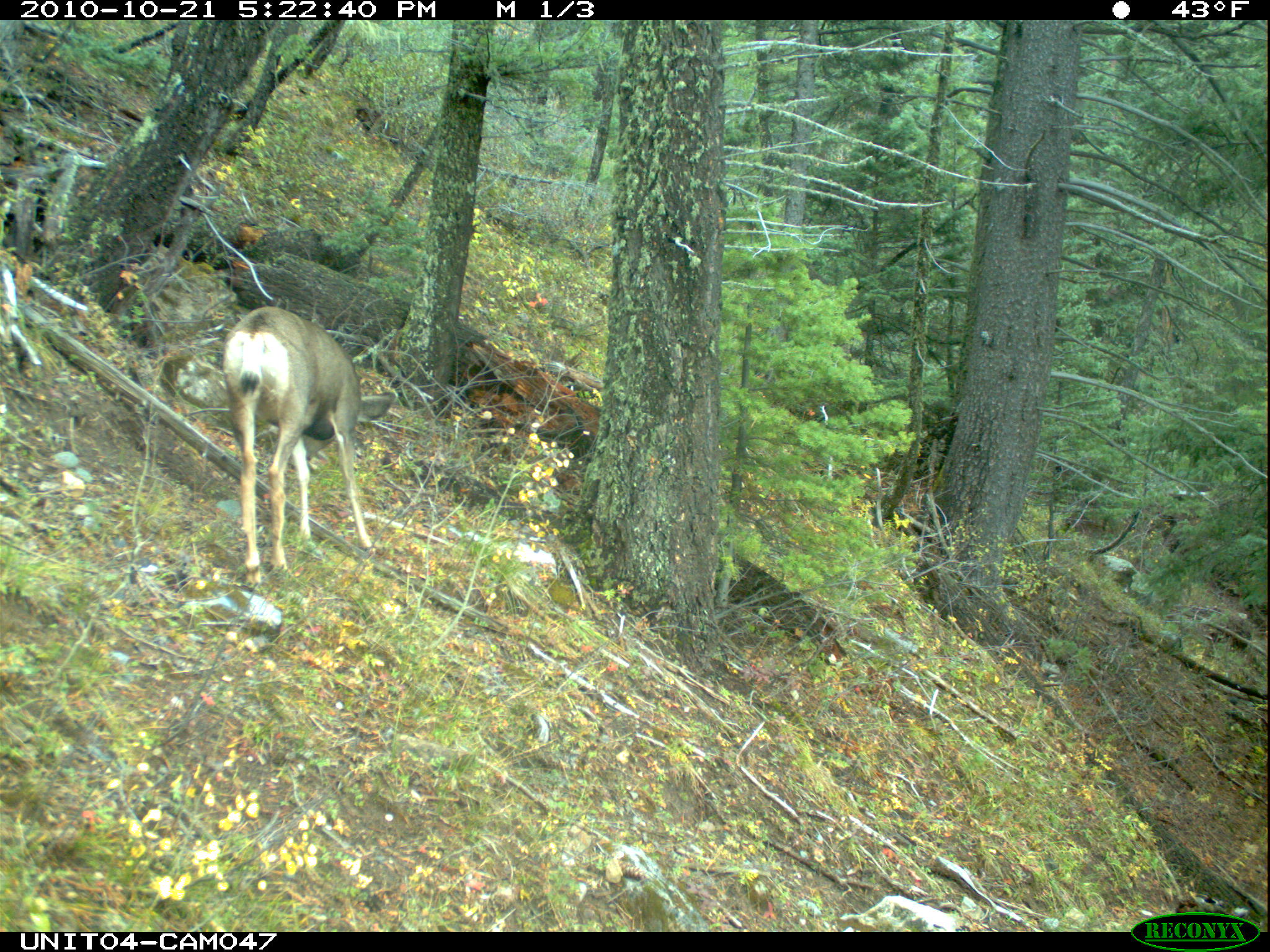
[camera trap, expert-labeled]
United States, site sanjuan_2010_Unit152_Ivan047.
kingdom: Animalia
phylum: Chordata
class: Mammalia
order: Artiodactyla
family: Cervidae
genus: Odocoileus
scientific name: Odocoileus hemionus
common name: mule deer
Odocoileus hemionus (mule deer).